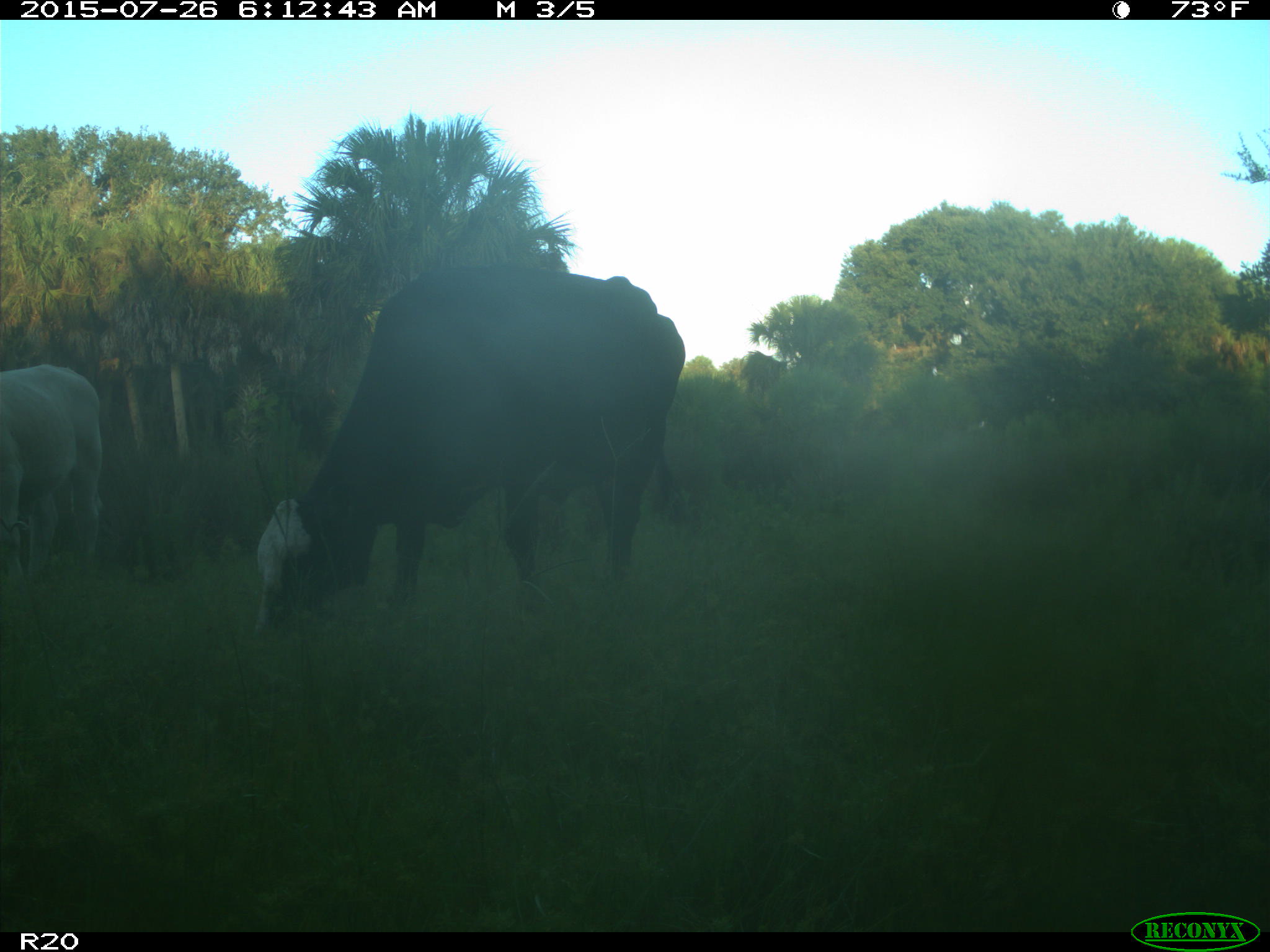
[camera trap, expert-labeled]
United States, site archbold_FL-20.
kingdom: Animalia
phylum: Chordata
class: Mammalia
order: Artiodactyla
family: Bovidae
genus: Bos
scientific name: Bos taurus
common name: domestic cow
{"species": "Bos taurus (domestic cow)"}